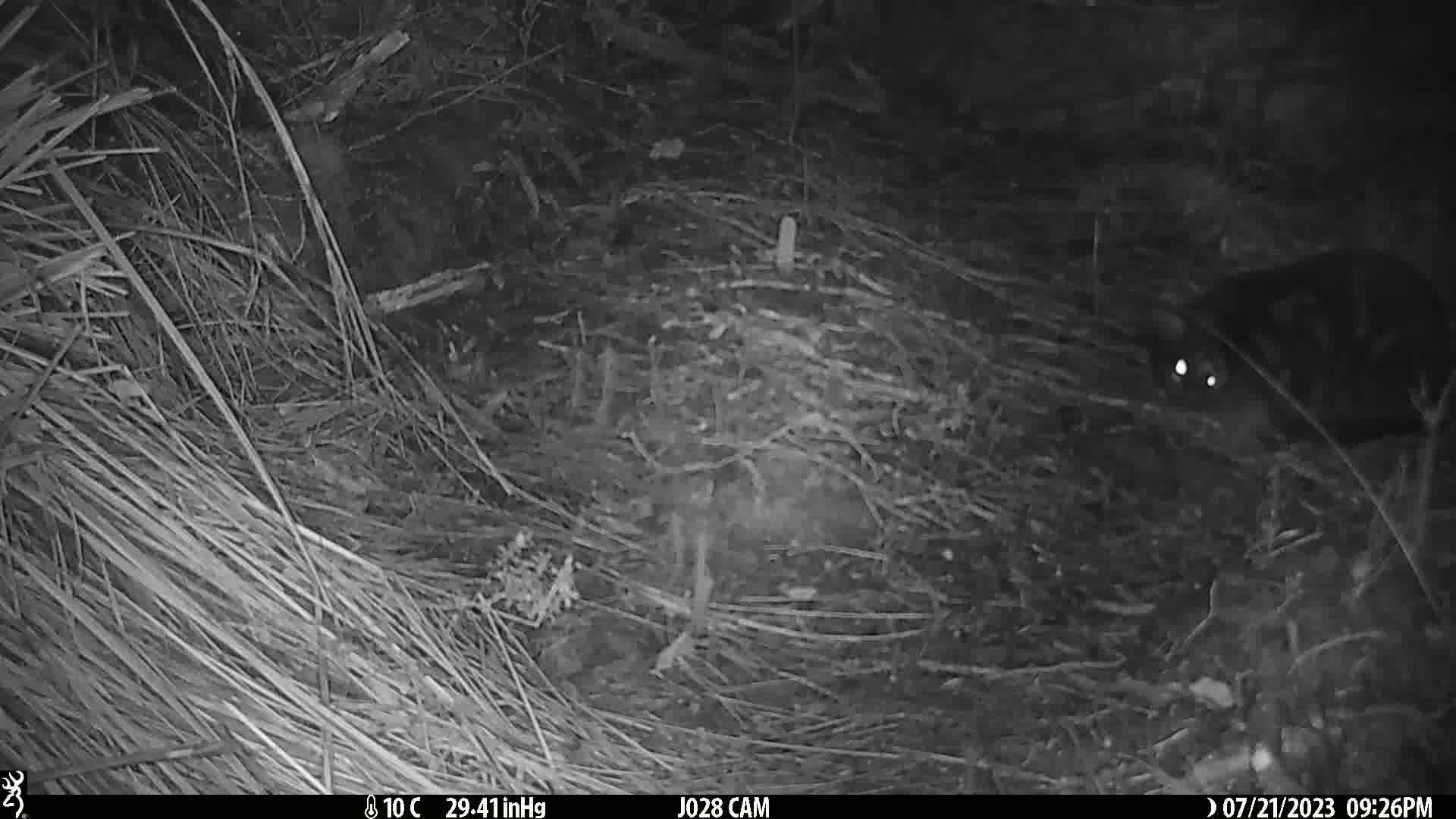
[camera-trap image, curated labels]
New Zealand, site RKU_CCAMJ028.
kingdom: Animalia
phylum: Chordata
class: Mammalia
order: Carnivora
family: Felidae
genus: Felis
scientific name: Felis catus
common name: domestic cat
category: cat